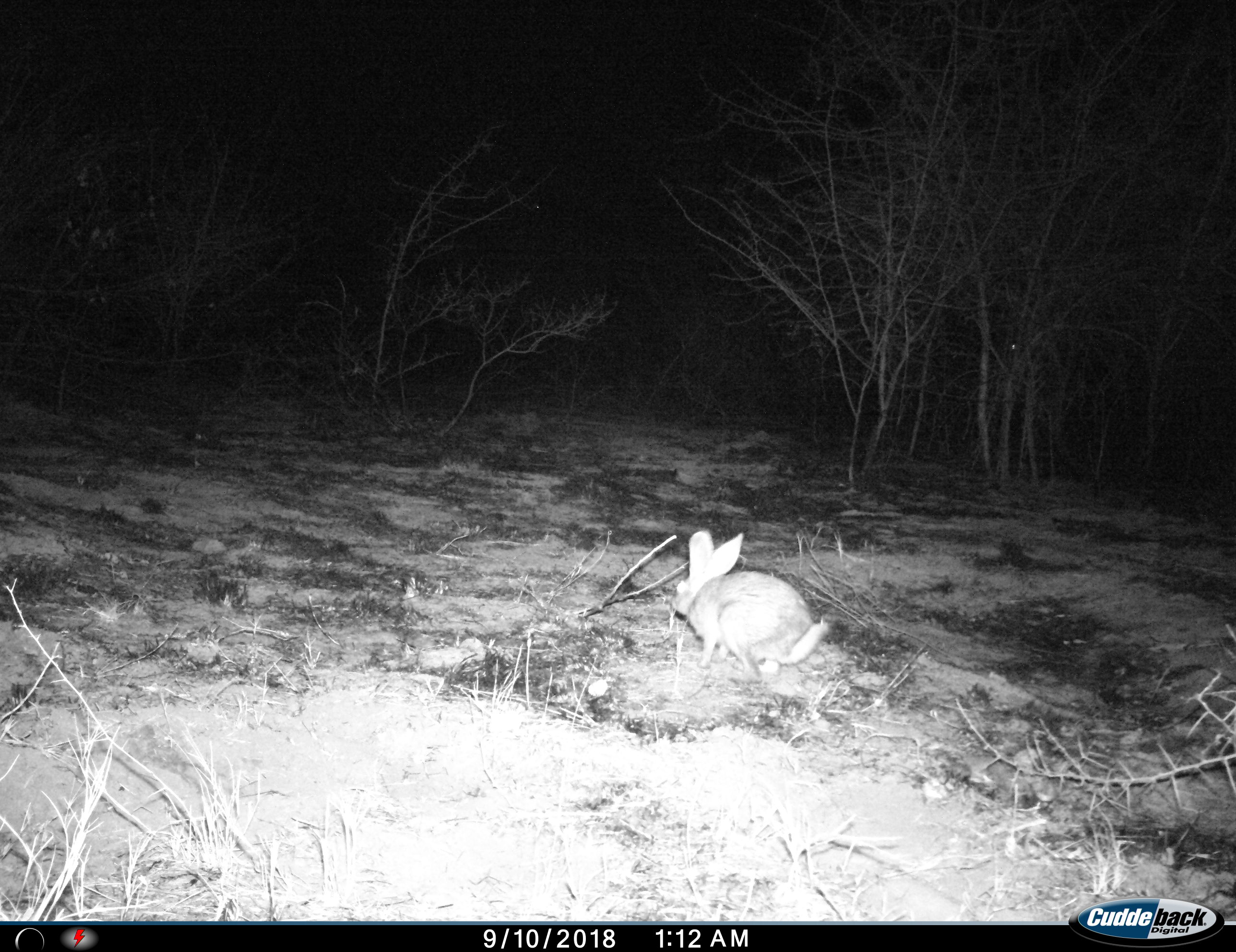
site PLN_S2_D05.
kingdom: Animalia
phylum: Chordata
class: Mammalia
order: Lagomorpha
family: Leporidae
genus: Lepus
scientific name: Lepus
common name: hare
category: hareunknown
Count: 1.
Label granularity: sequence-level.